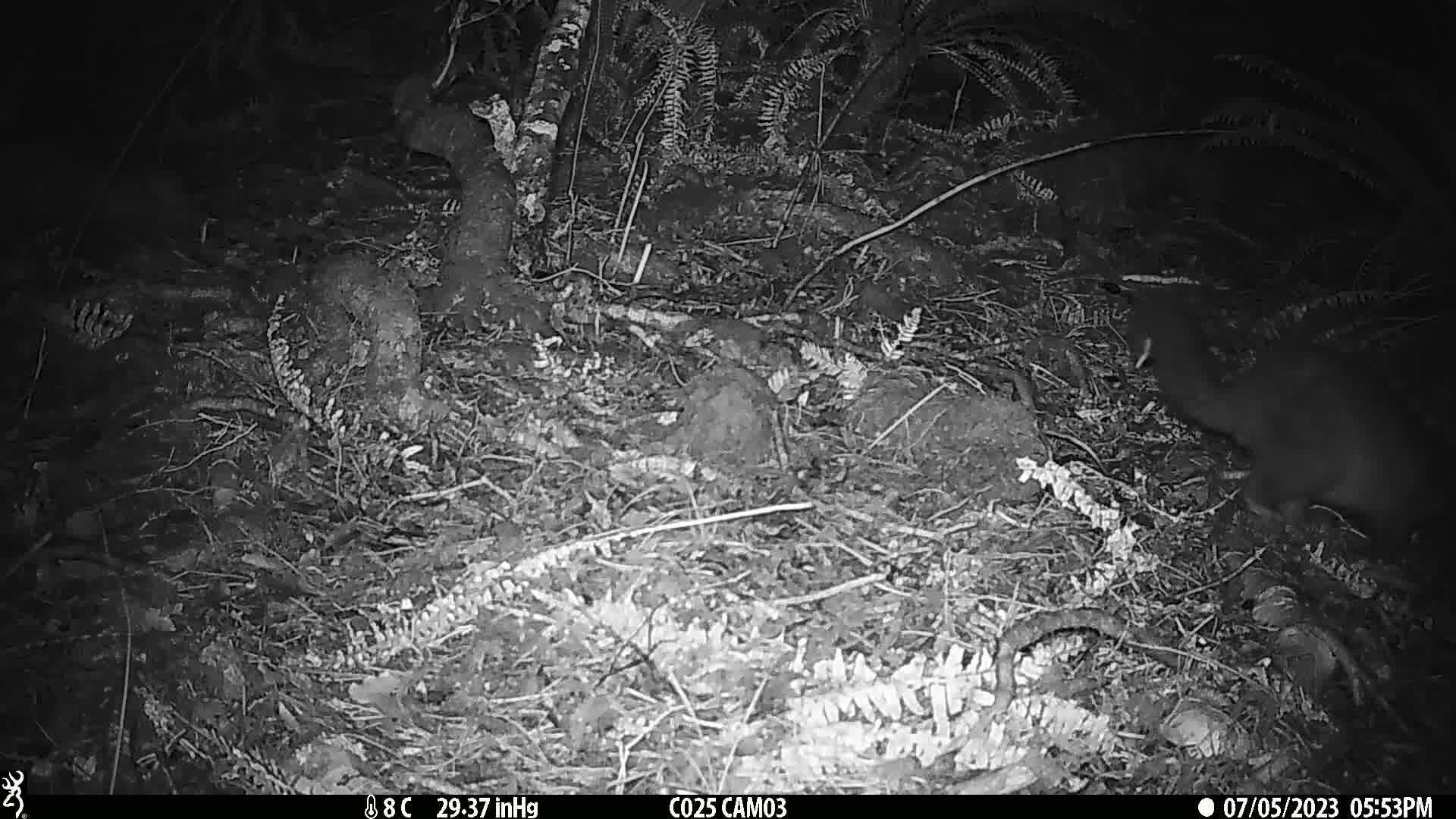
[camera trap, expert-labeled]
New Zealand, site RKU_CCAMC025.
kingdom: Animalia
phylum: Chordata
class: Mammalia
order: Diprotodontia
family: Phalangeridae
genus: Trichosurus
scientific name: Trichosurus vulpecula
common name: common brushtail possum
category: possum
Possum (common brushtail possum) (Trichosurus vulpecula).